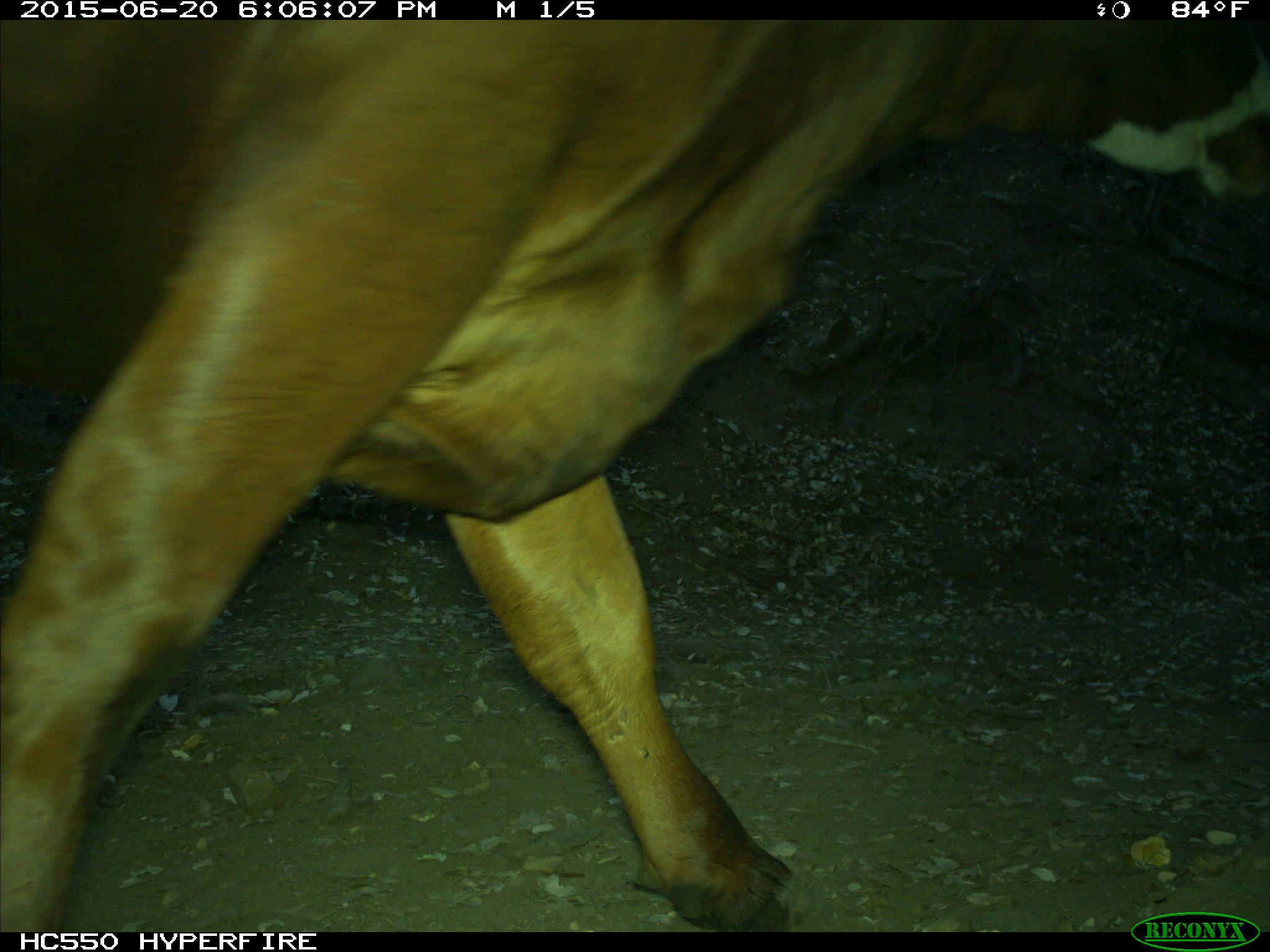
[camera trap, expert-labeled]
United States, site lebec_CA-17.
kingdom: Animalia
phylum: Chordata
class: Mammalia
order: Artiodactyla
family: Bovidae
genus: Bos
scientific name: Bos taurus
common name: domestic cow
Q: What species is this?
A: Bos taurus (domestic cow).